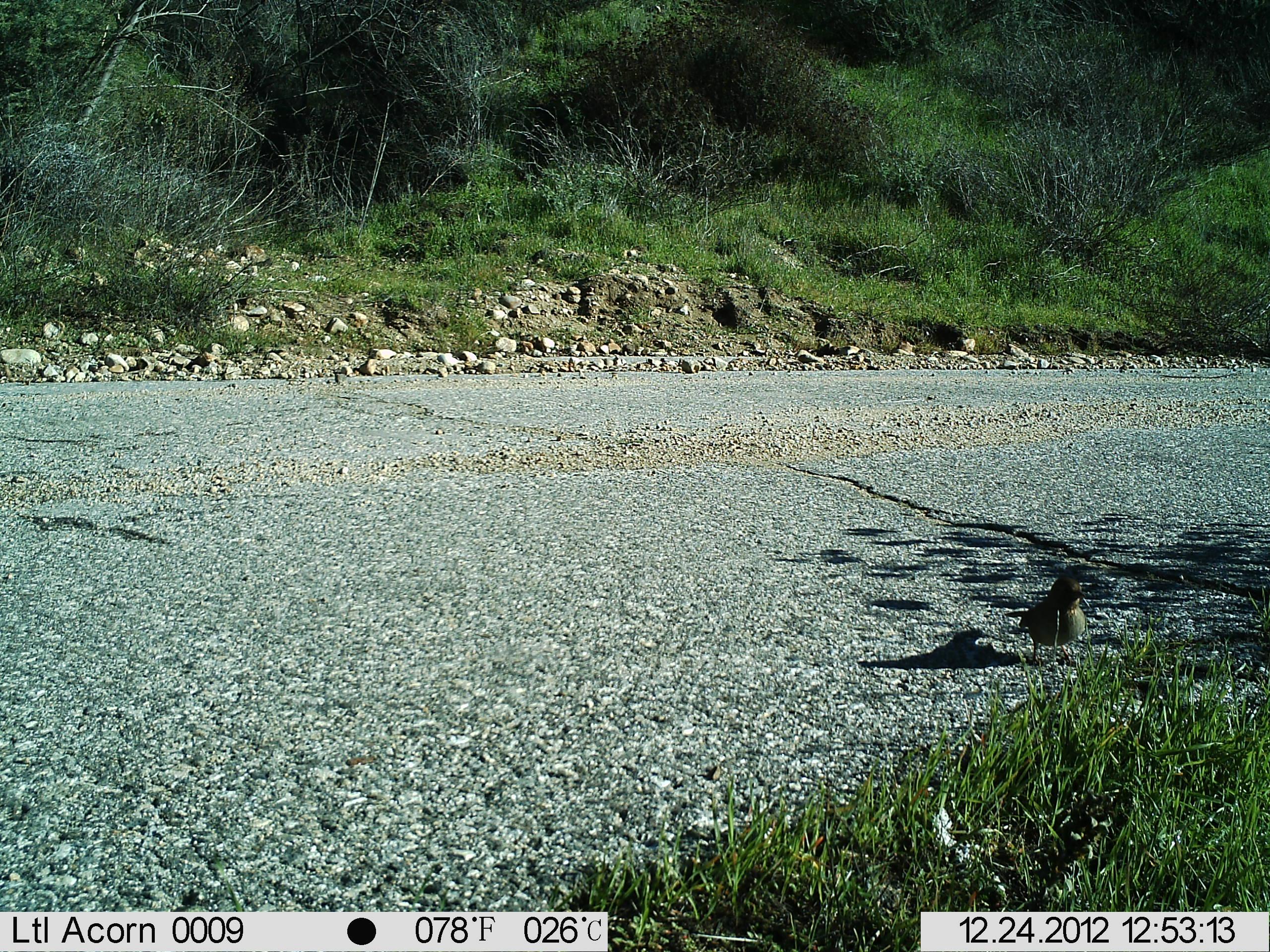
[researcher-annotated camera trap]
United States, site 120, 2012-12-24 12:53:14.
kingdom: Animalia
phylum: Chordata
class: Aves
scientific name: Aves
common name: bird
Bird (Aves).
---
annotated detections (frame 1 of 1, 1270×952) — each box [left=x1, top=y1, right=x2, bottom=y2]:
bird: [left=1019, top=566, right=1094, bottom=673]